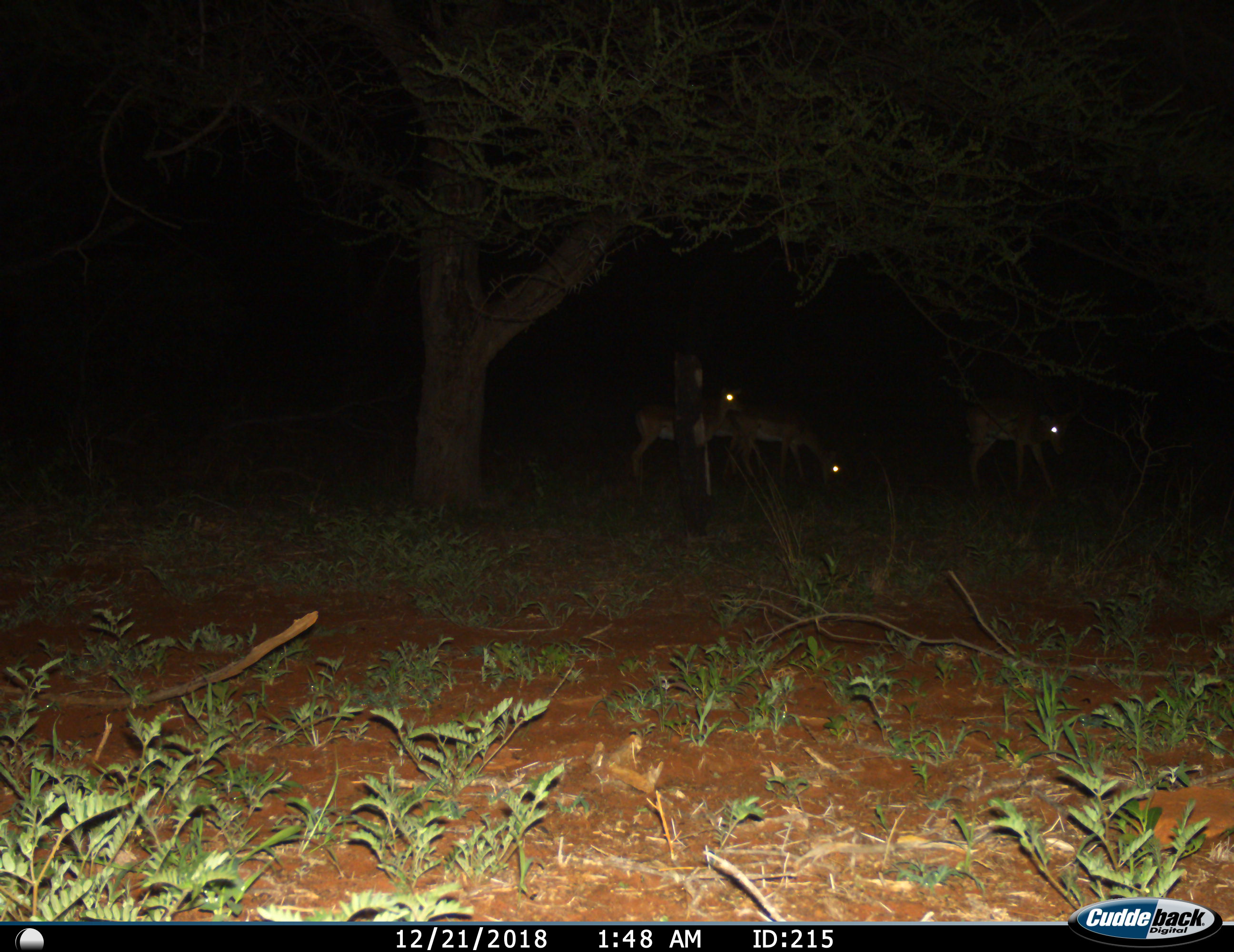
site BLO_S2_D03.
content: unidentified animal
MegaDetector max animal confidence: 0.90